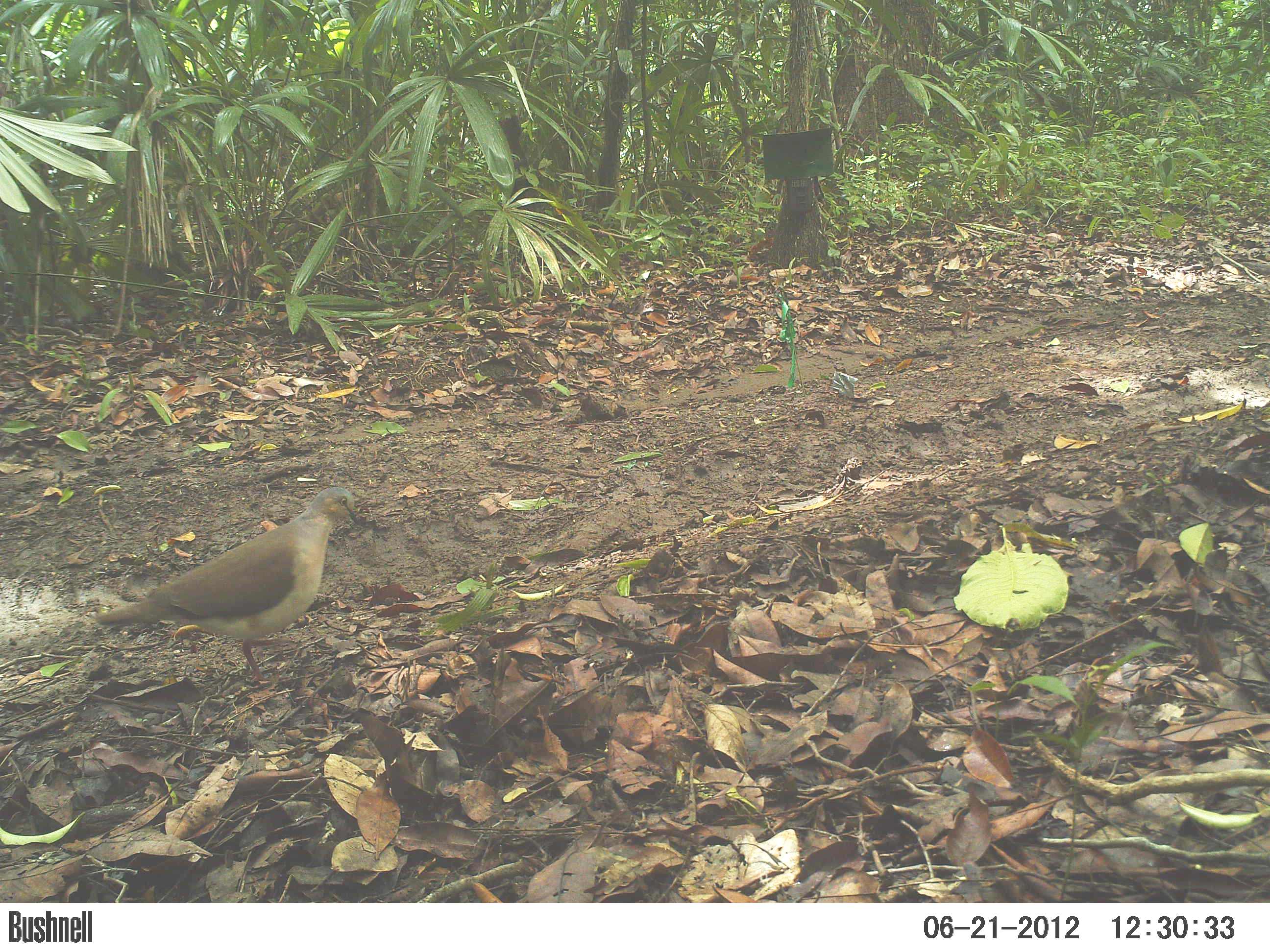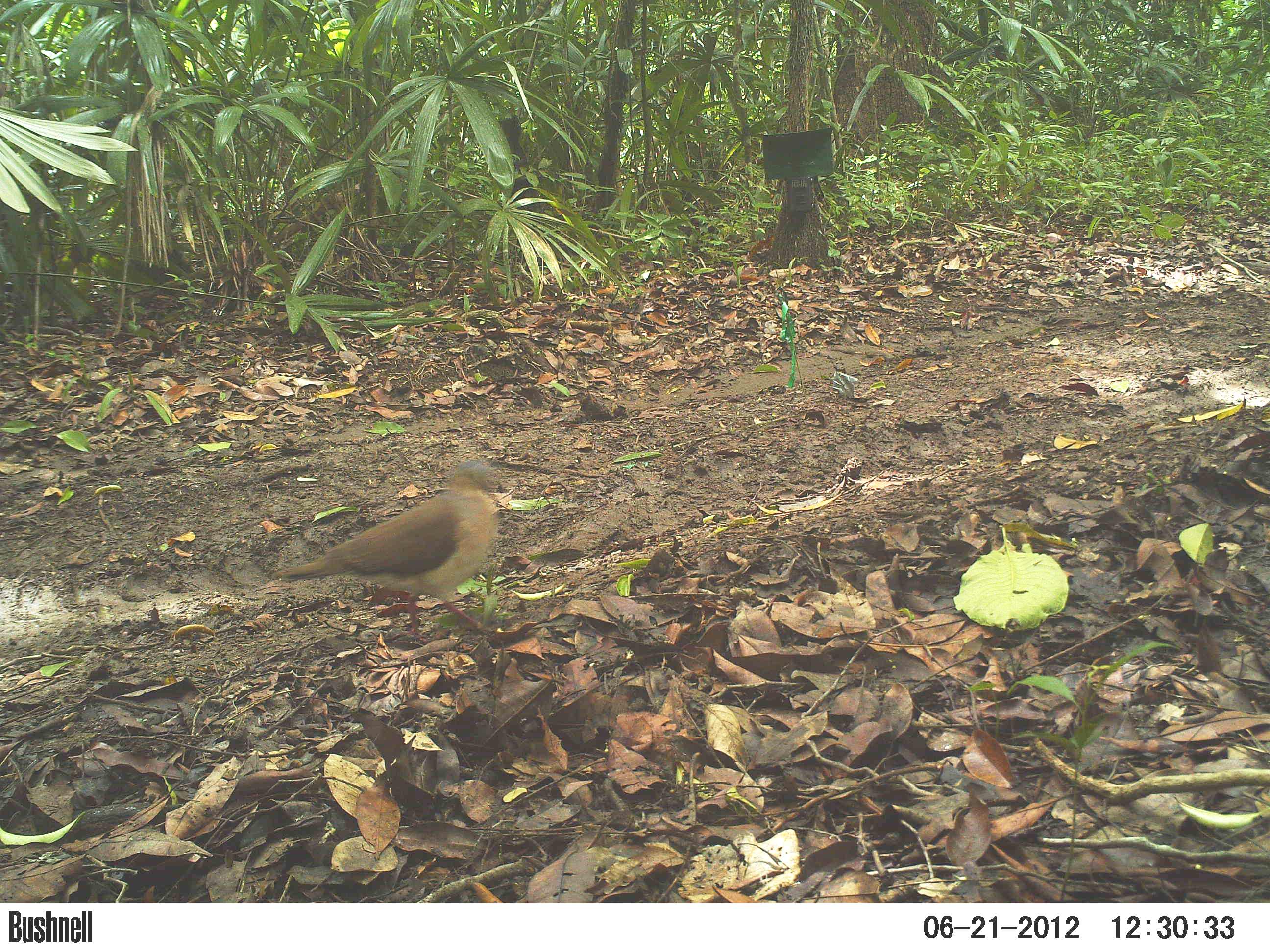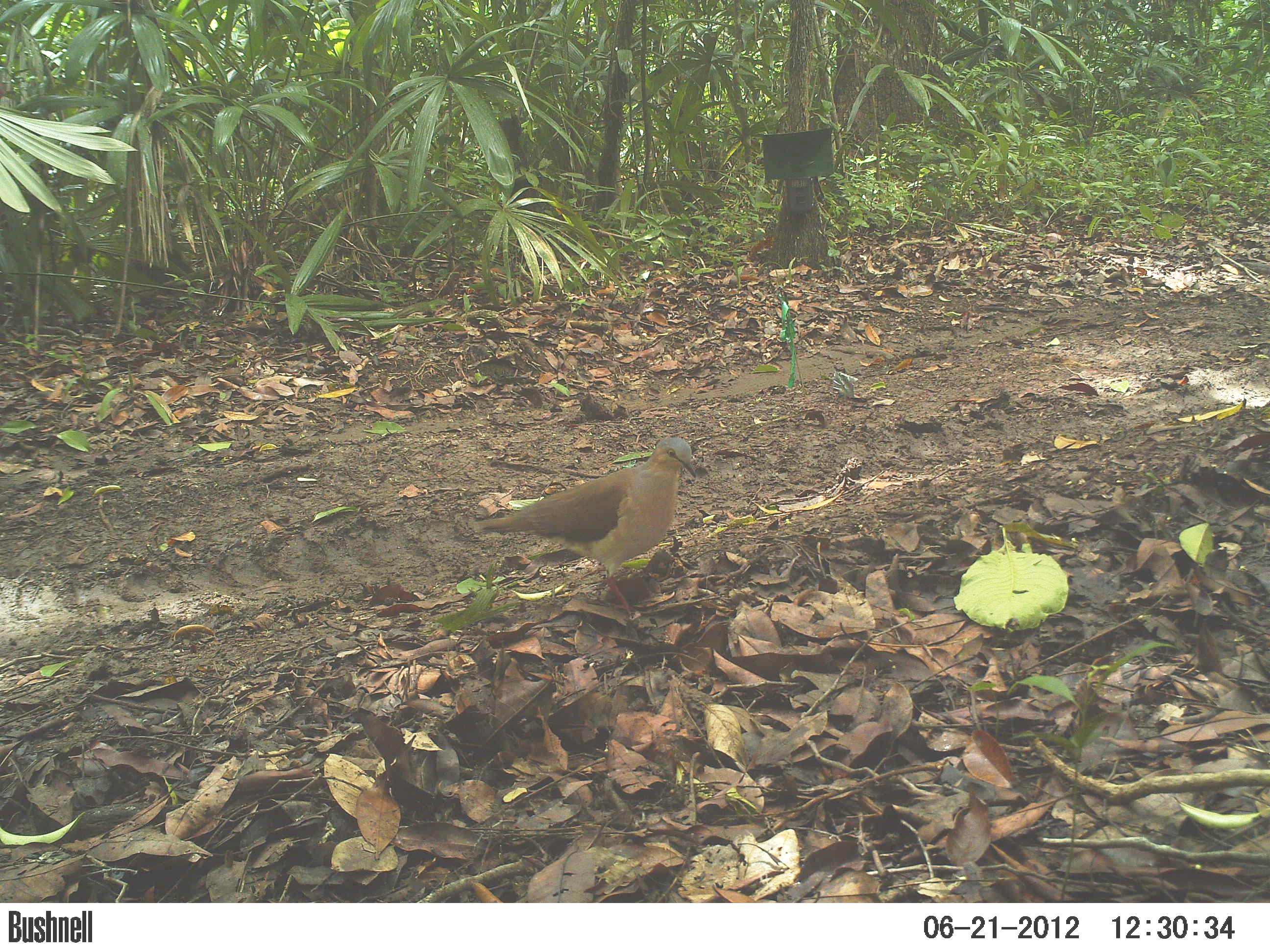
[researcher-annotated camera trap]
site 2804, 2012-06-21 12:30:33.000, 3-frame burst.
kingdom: Animalia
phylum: Chordata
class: Aves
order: Columbiformes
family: Columbidae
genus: Leptotila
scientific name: Leptotila plumbeiceps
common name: gray-headed dove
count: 1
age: adult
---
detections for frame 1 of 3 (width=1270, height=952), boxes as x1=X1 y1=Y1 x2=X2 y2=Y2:
leptotila plumbeiceps: x1=95 y1=485 x2=360 y2=685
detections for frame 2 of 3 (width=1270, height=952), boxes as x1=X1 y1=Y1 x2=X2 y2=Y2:
leptotila plumbeiceps: x1=278 y1=459 x2=507 y2=643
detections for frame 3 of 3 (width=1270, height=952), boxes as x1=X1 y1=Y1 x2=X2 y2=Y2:
leptotila plumbeiceps: x1=474 y1=436 x2=698 y2=615